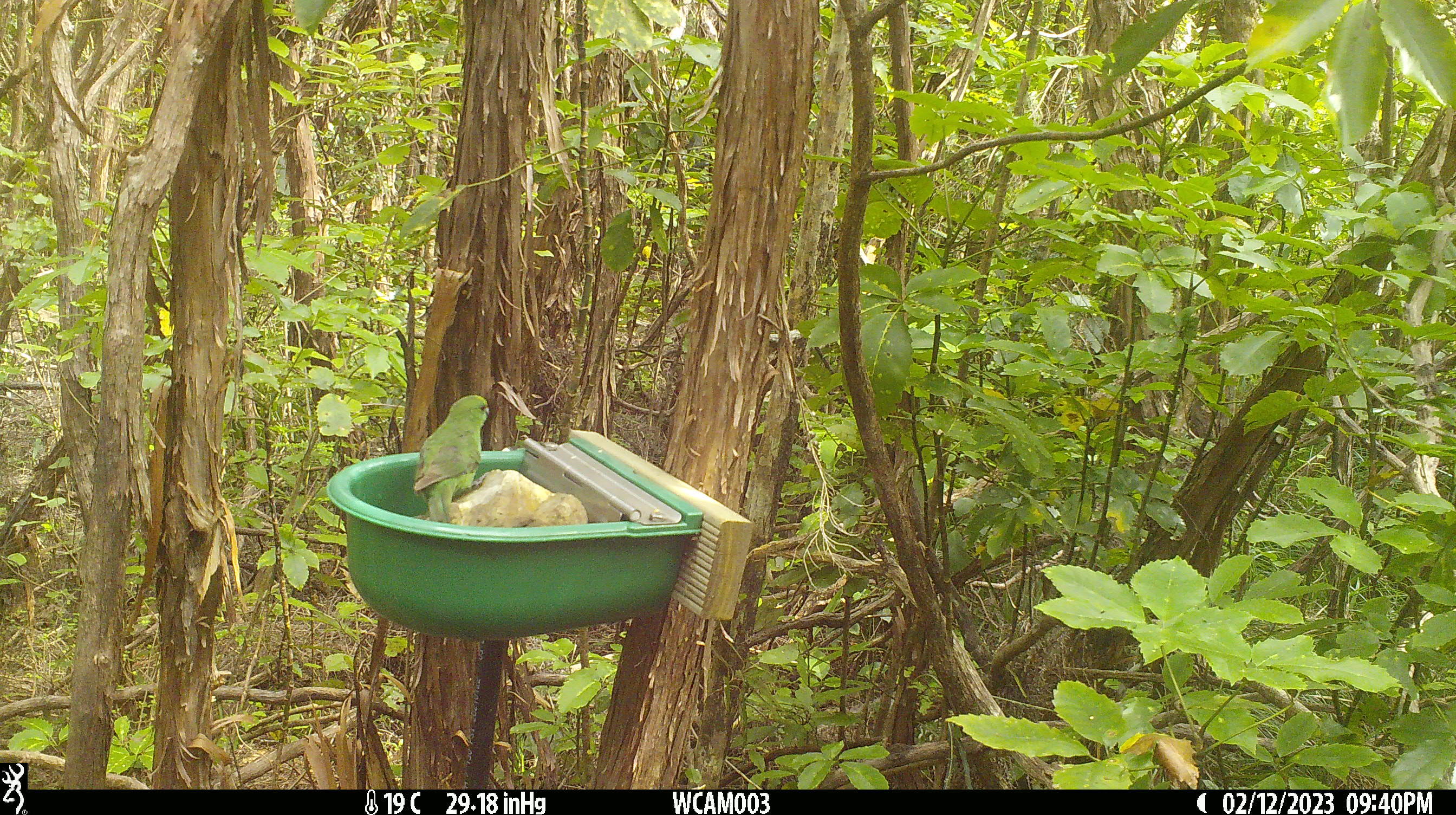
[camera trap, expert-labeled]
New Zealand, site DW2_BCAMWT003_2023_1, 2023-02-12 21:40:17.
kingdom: Animalia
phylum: Chordata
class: Aves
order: Psittaciformes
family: Psittaculidae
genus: Cyanoramphus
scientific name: Cyanoramphus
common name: parakeet